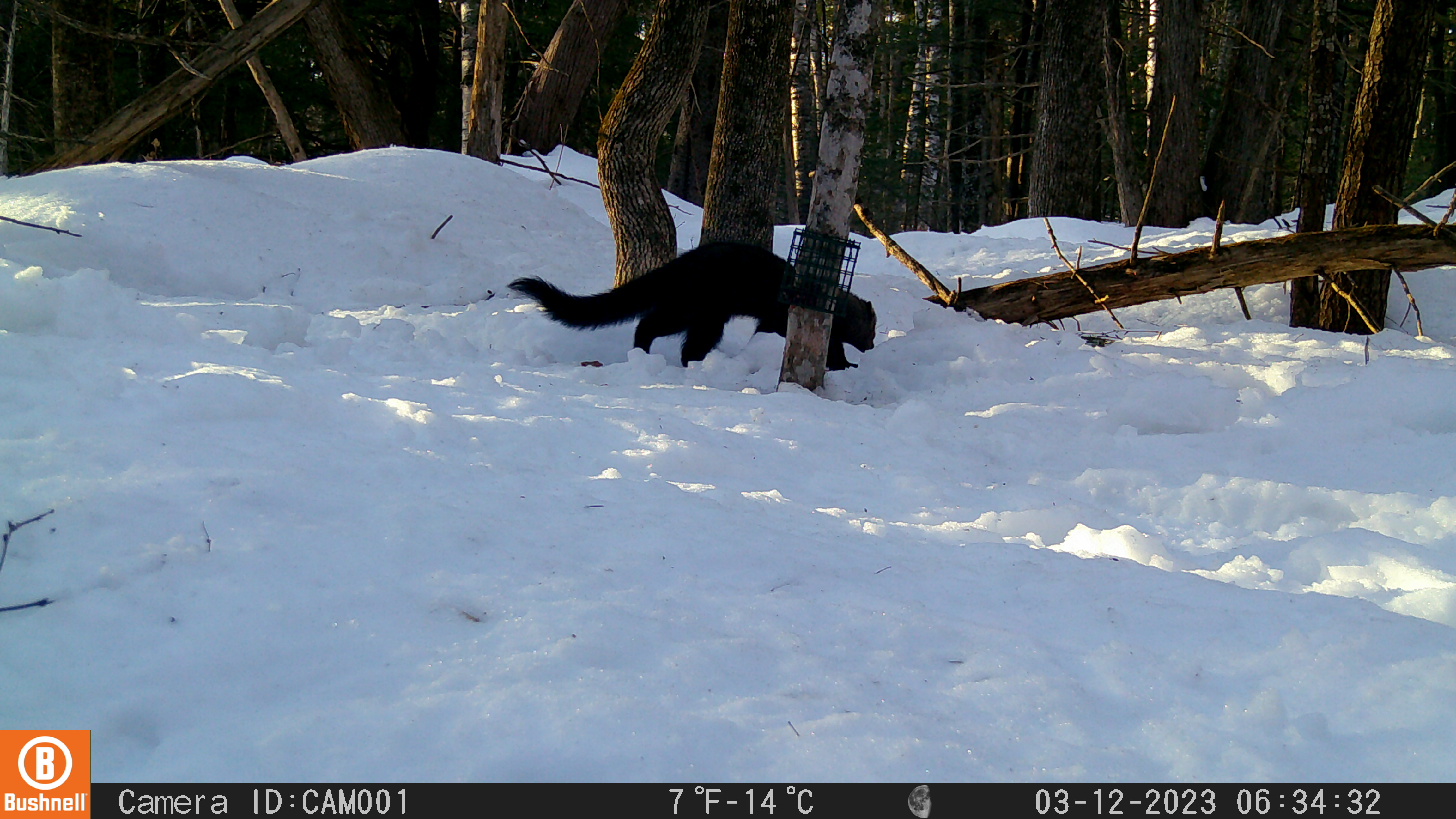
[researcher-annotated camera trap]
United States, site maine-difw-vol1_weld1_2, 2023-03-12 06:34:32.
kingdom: Animalia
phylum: Chordata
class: Mammalia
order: Carnivora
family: Mustelidae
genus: Pekania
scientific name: Pekania pennanti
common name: fisher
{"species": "fisher (Pekania pennanti)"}